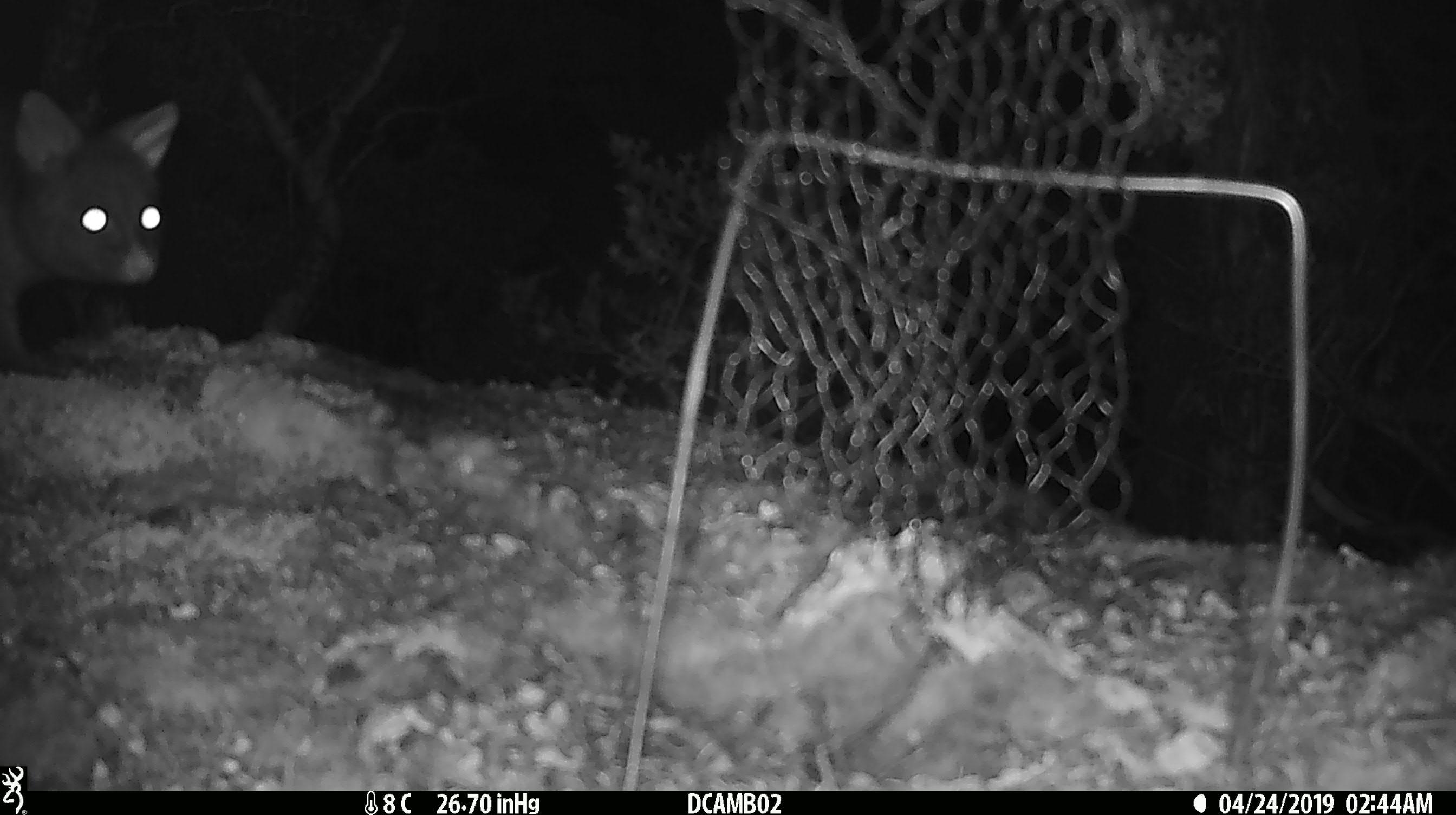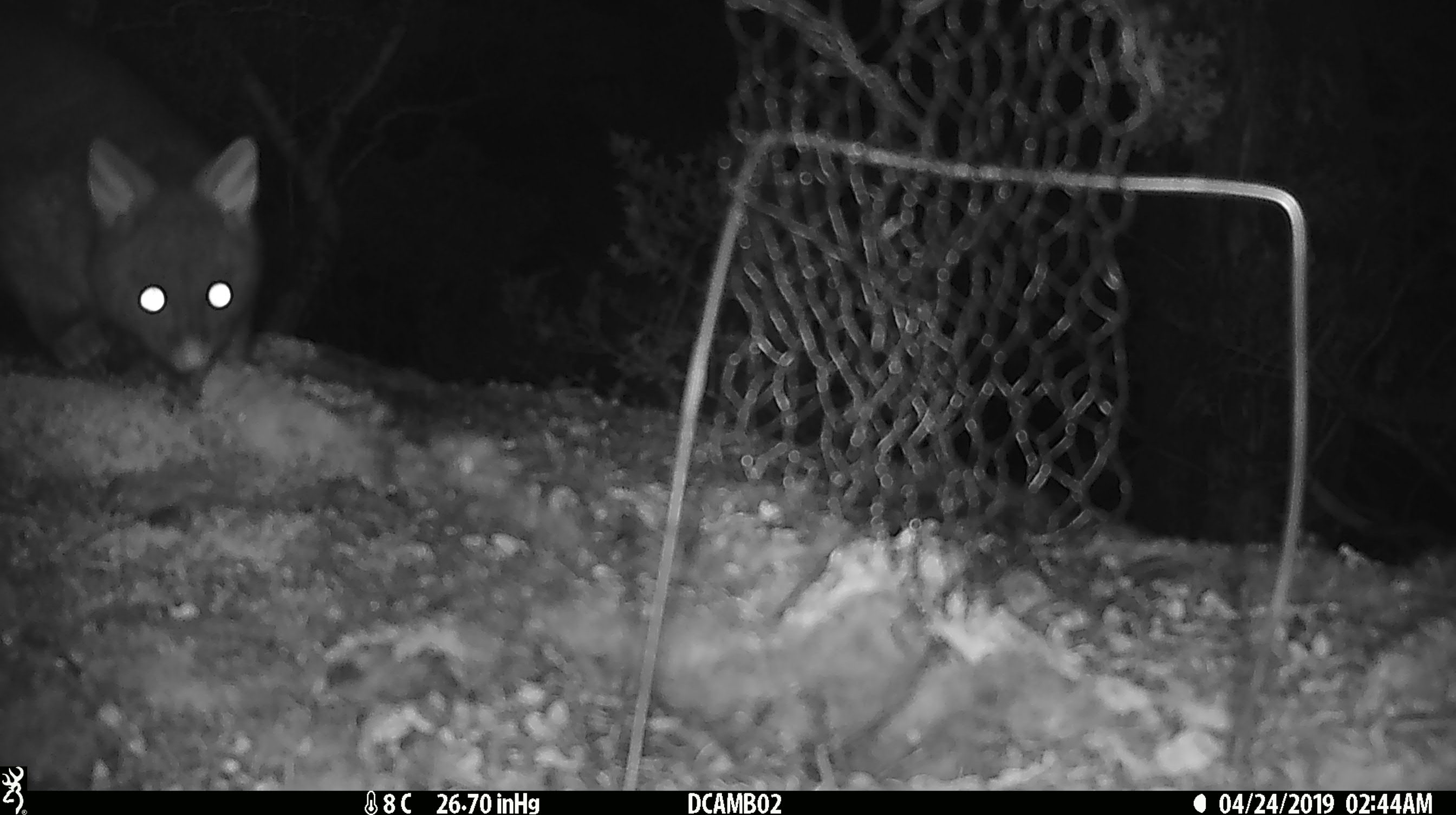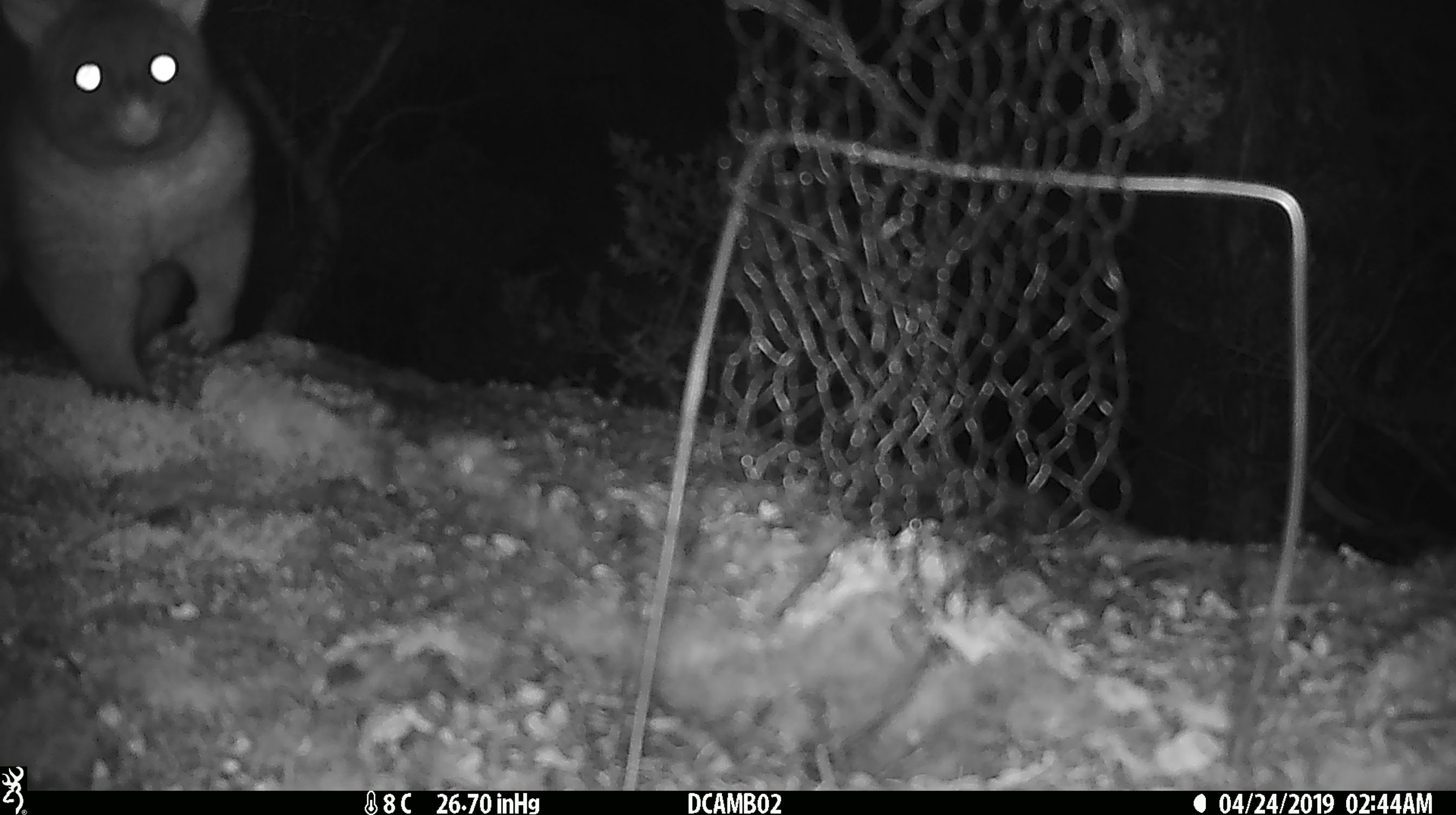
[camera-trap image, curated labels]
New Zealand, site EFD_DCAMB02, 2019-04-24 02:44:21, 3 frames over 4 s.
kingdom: Animalia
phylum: Chordata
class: Mammalia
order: Diprotodontia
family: Phalangeridae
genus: Trichosurus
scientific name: Trichosurus vulpecula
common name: common brushtail possum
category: possum